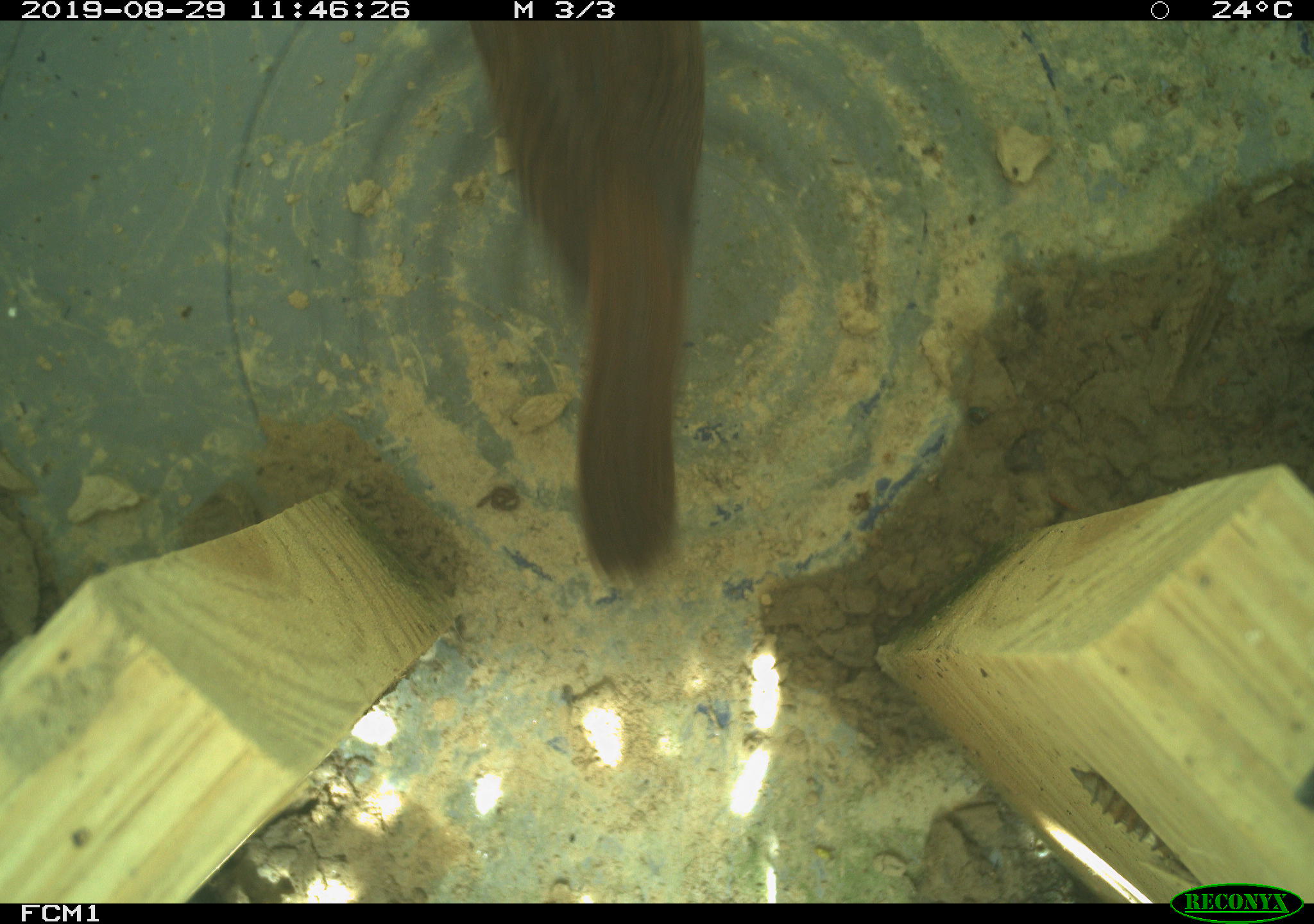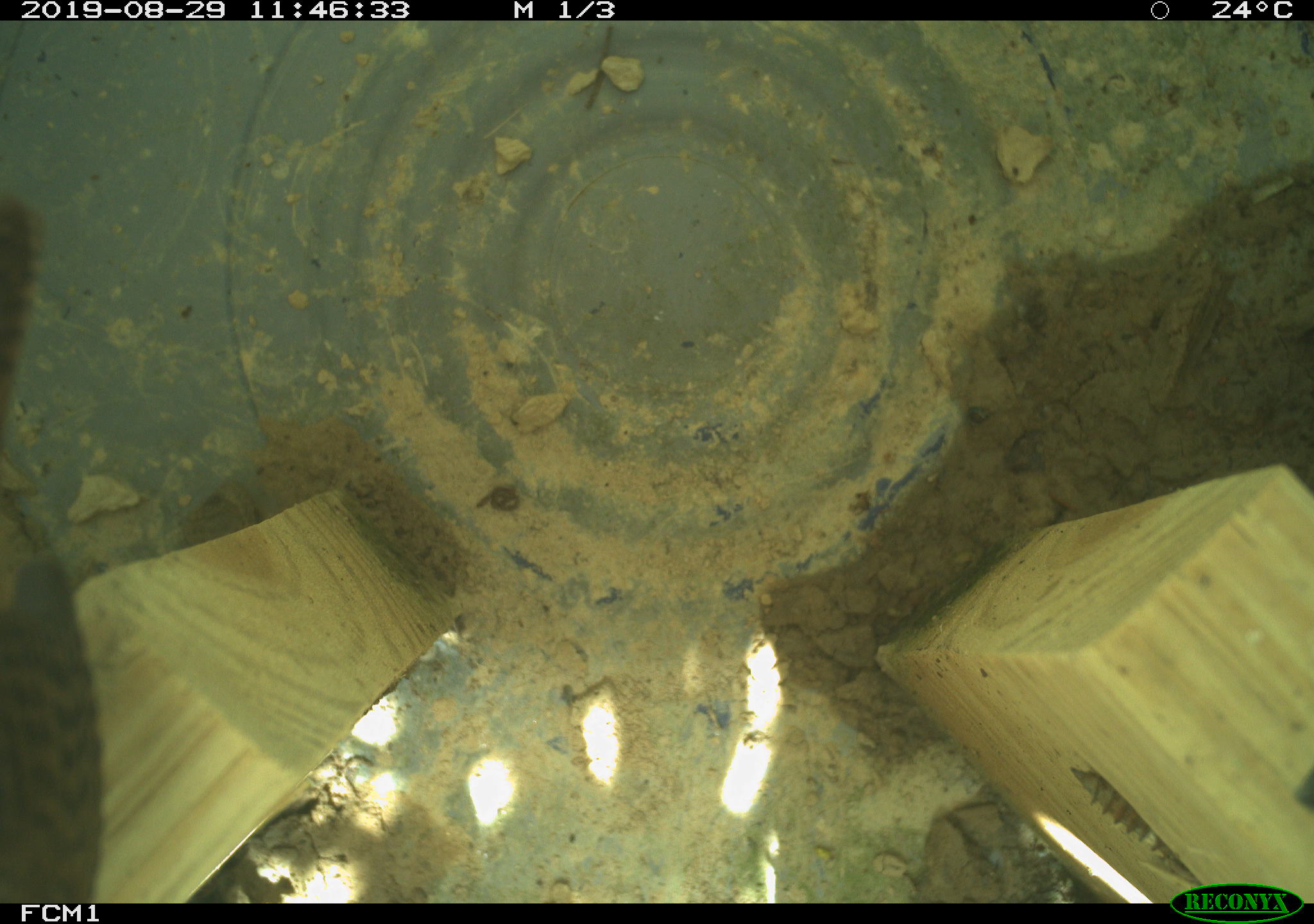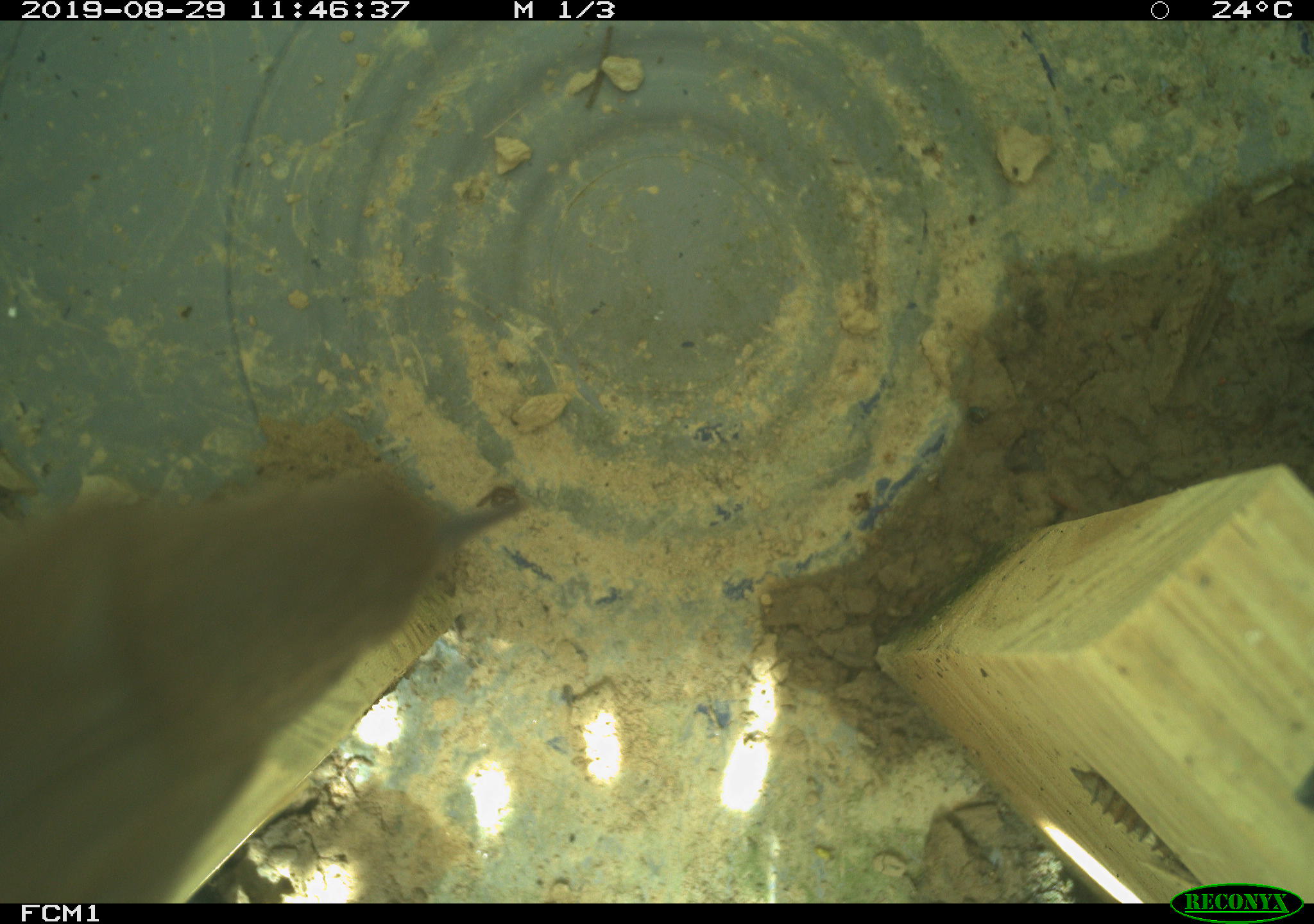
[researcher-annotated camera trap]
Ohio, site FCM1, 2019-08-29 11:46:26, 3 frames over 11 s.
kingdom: Animalia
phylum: Chordata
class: Aves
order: Passeriformes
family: Troglodytidae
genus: Troglodytes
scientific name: Troglodytes aedon aedon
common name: northern house wren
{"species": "northern house wren (Troglodytes aedon aedon)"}